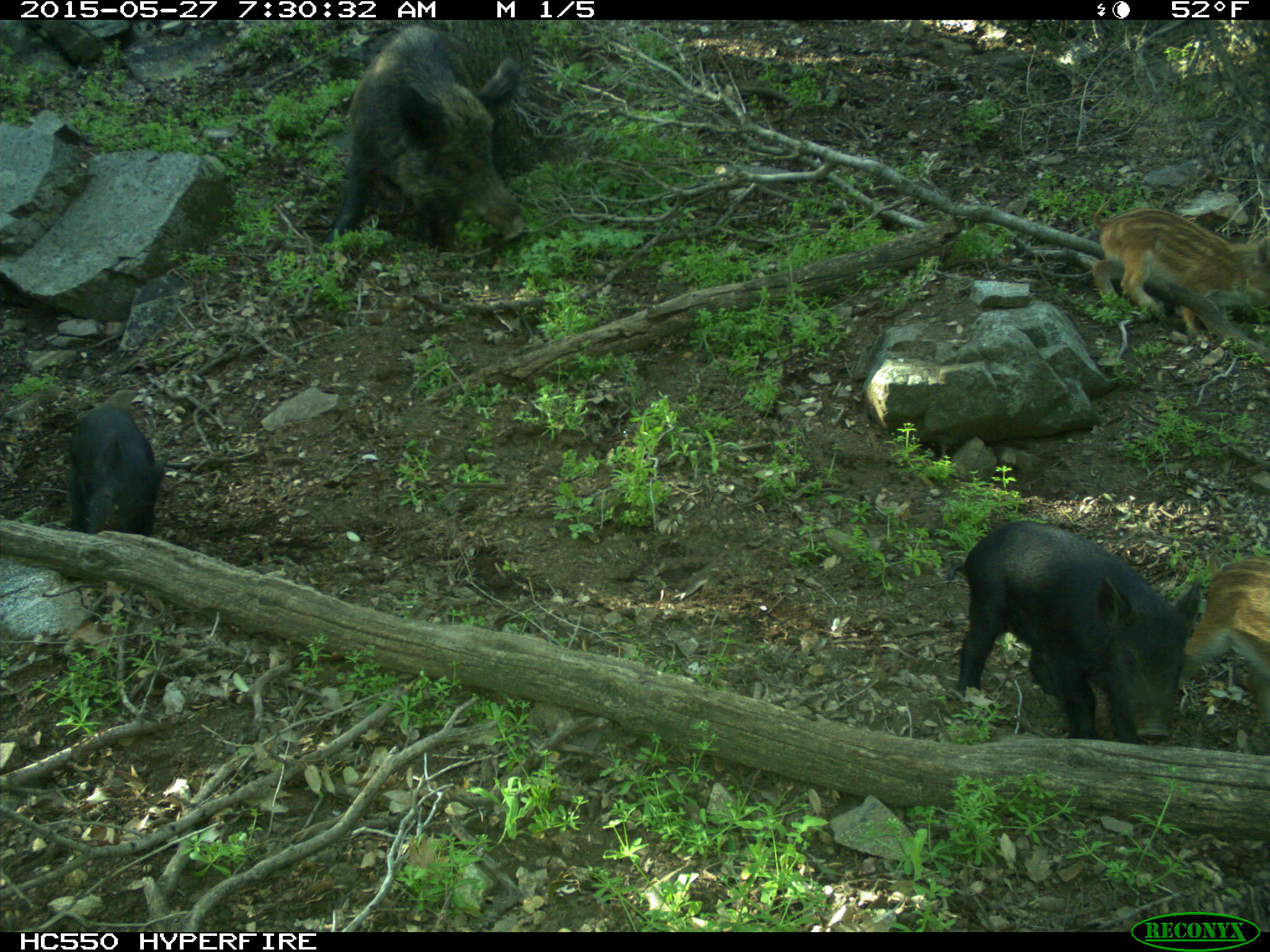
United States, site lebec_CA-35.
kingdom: Animalia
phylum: Chordata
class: Mammalia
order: Artiodactyla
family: Suidae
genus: Sus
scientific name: Sus scrofa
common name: wild boar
Sus scrofa (wild boar).